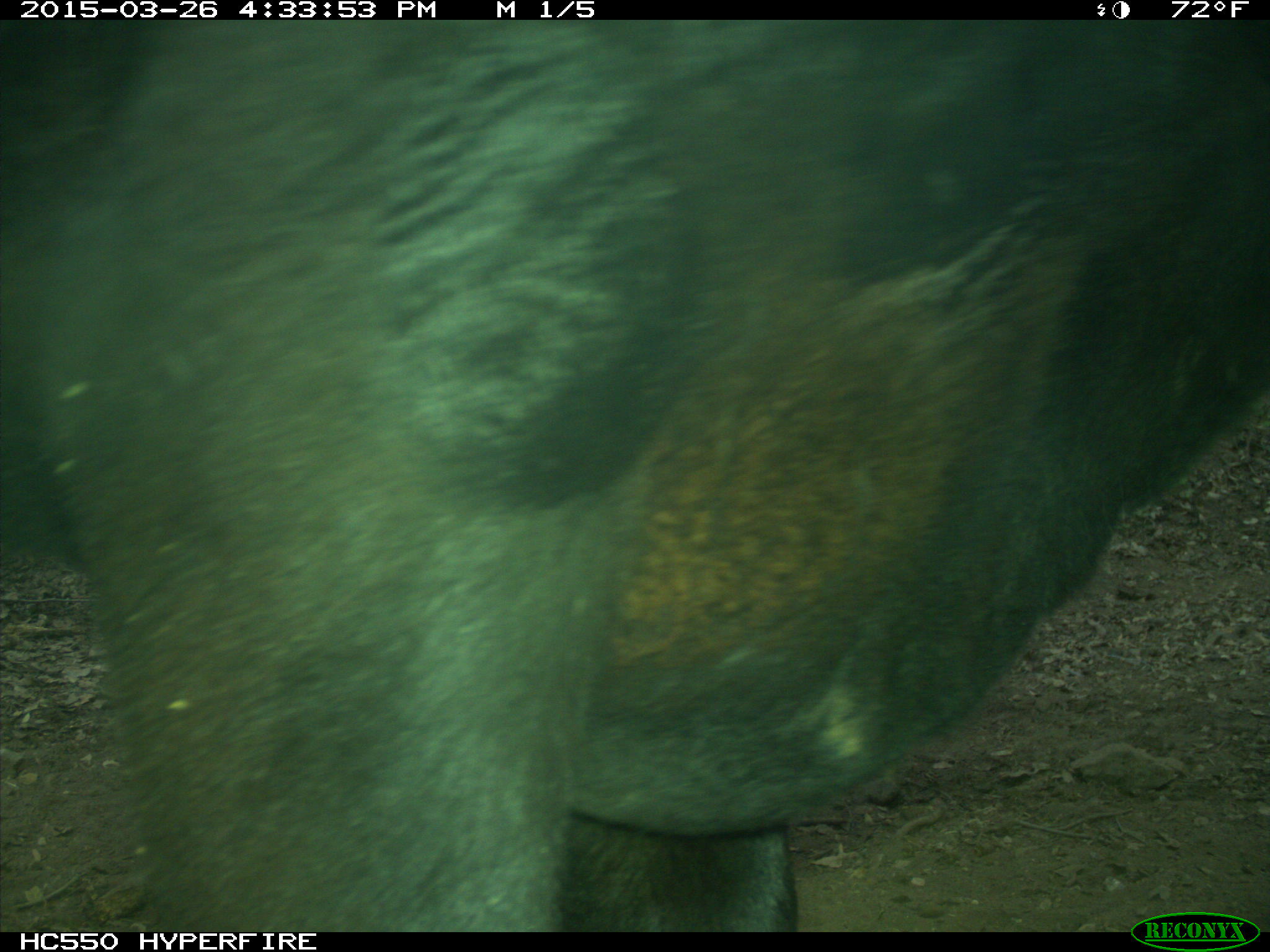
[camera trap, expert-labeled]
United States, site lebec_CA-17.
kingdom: Animalia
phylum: Chordata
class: Mammalia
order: Artiodactyla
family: Bovidae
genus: Bos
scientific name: Bos taurus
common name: domestic cow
Bos taurus (domestic cow).